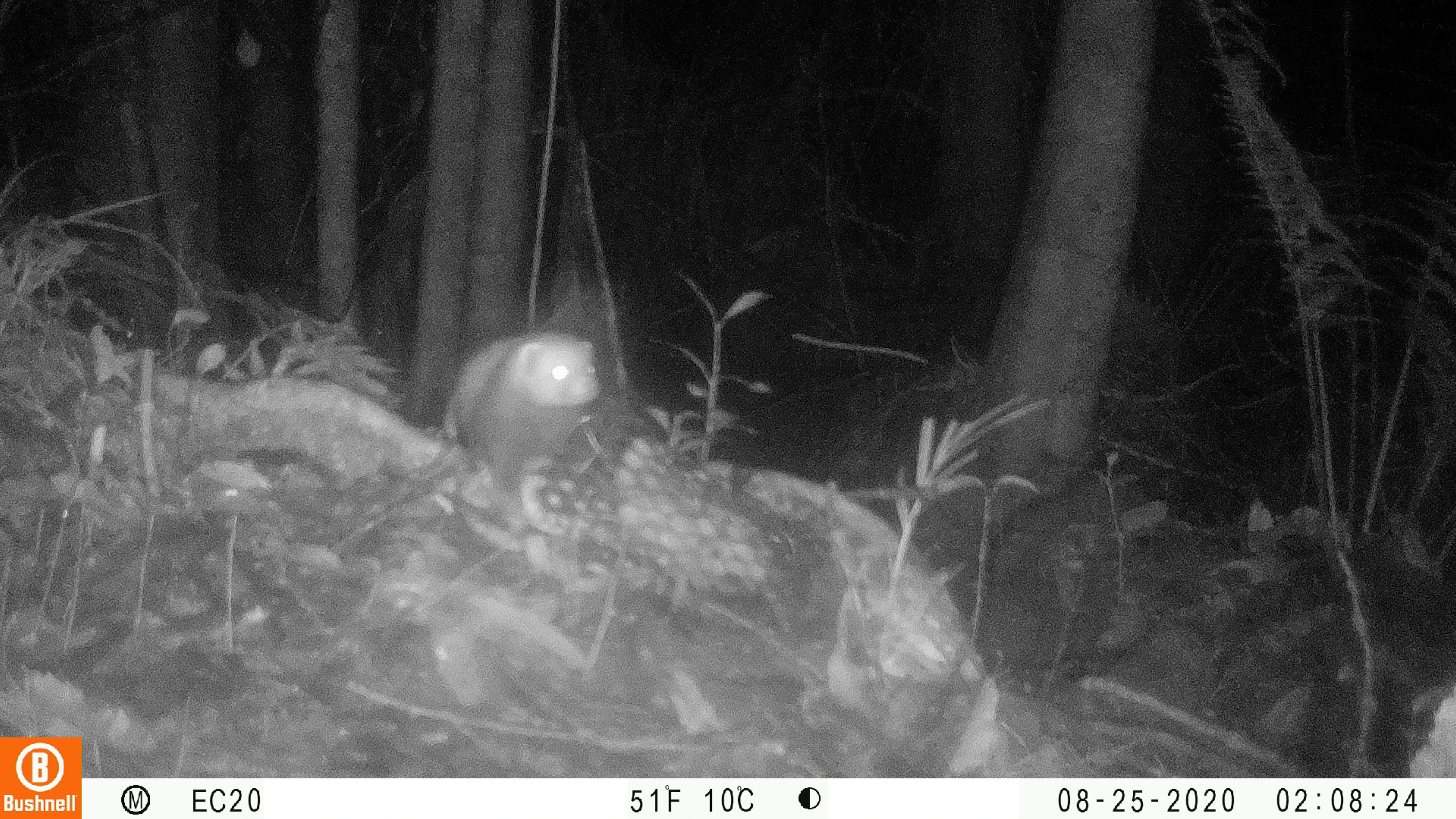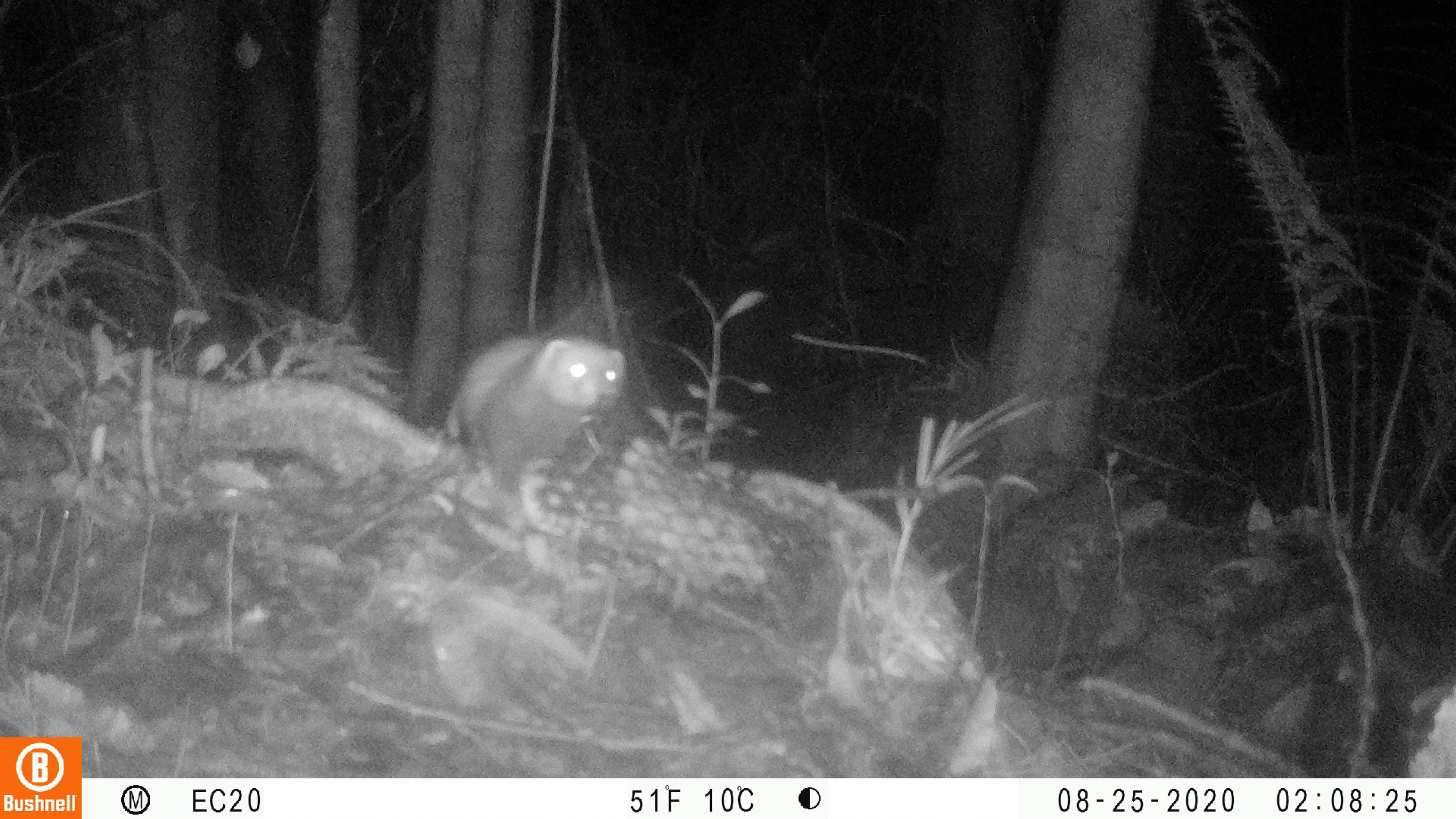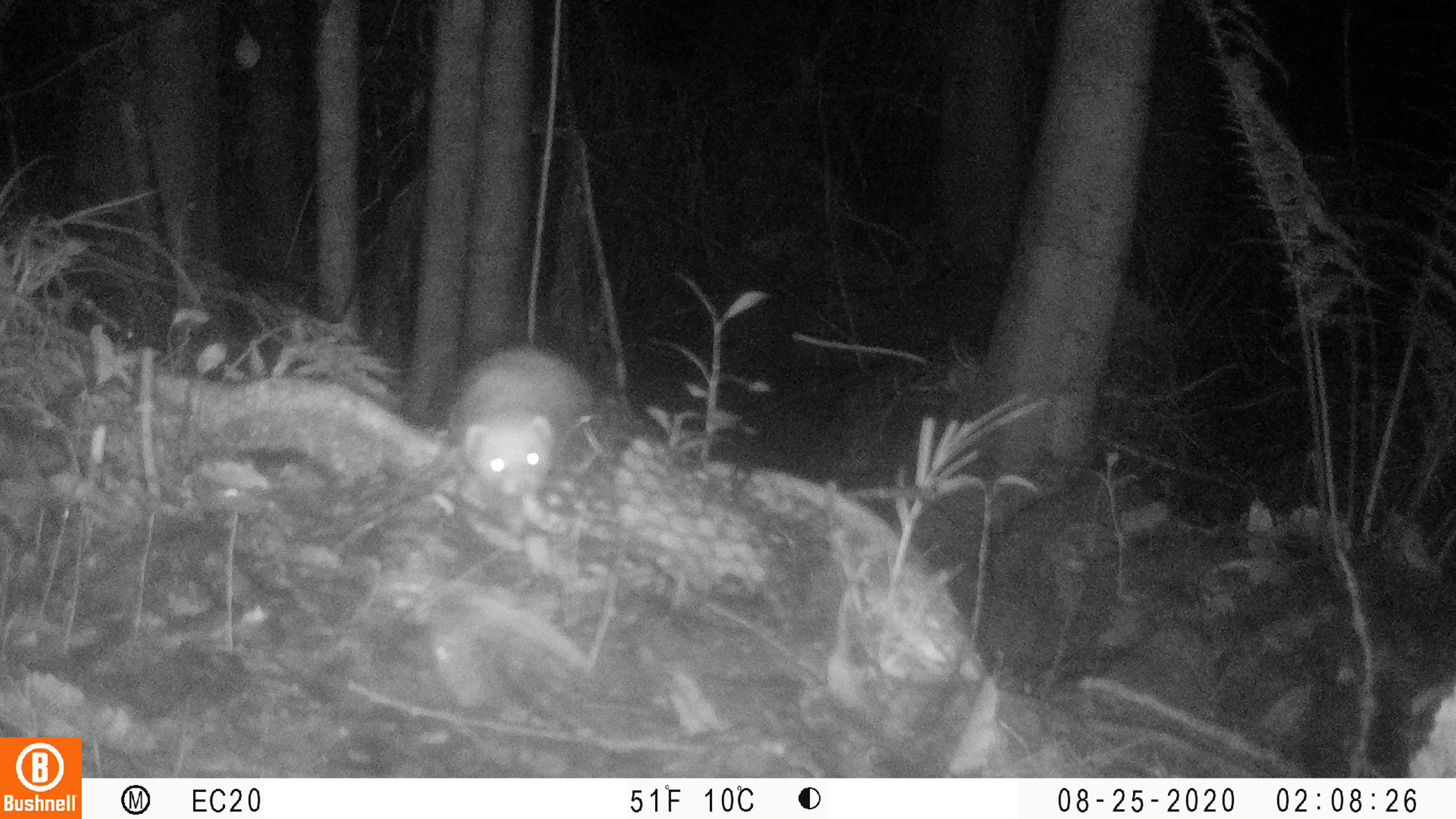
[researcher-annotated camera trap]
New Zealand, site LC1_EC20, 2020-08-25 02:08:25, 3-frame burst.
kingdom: Animalia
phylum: Chordata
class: Mammalia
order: Carnivora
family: Mustelidae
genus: Mustela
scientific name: Mustela furo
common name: ferret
Ferret (Mustela furo).